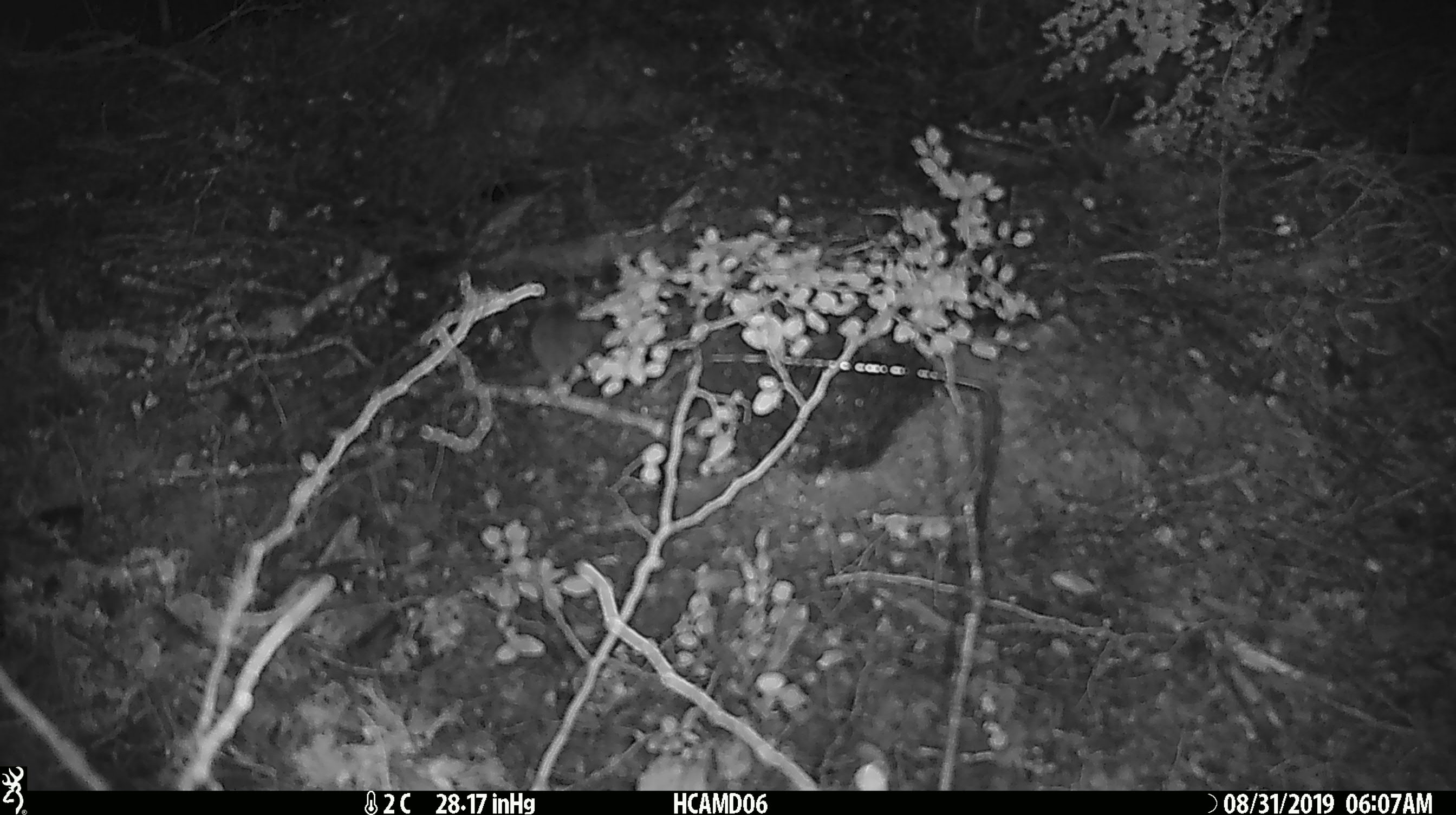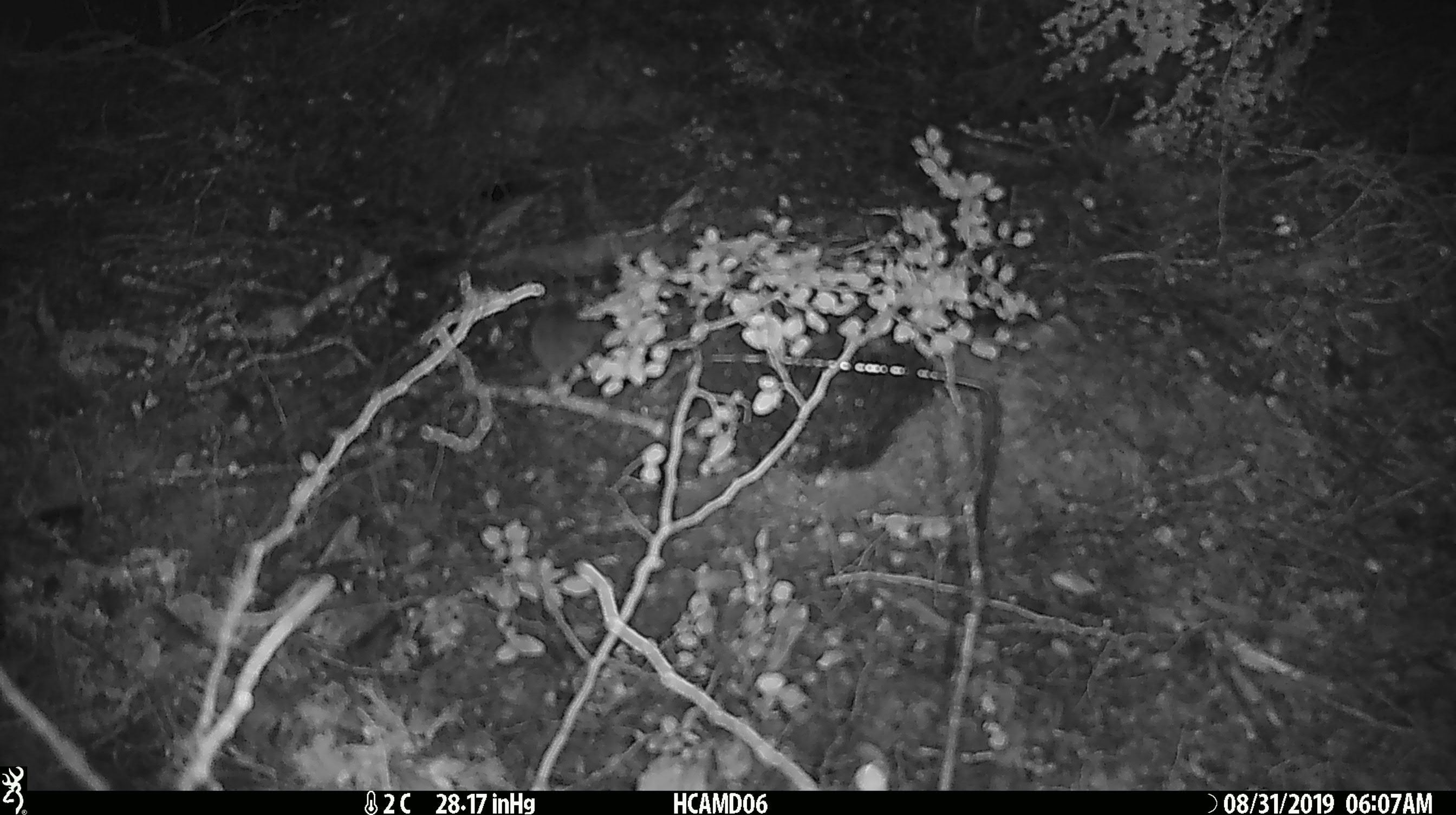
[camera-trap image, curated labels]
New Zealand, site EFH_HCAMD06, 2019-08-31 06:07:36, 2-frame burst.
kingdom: Animalia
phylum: Chordata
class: Mammalia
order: Rodentia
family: Muridae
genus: Mus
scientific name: Mus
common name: mouse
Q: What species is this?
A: Mouse (Mus).